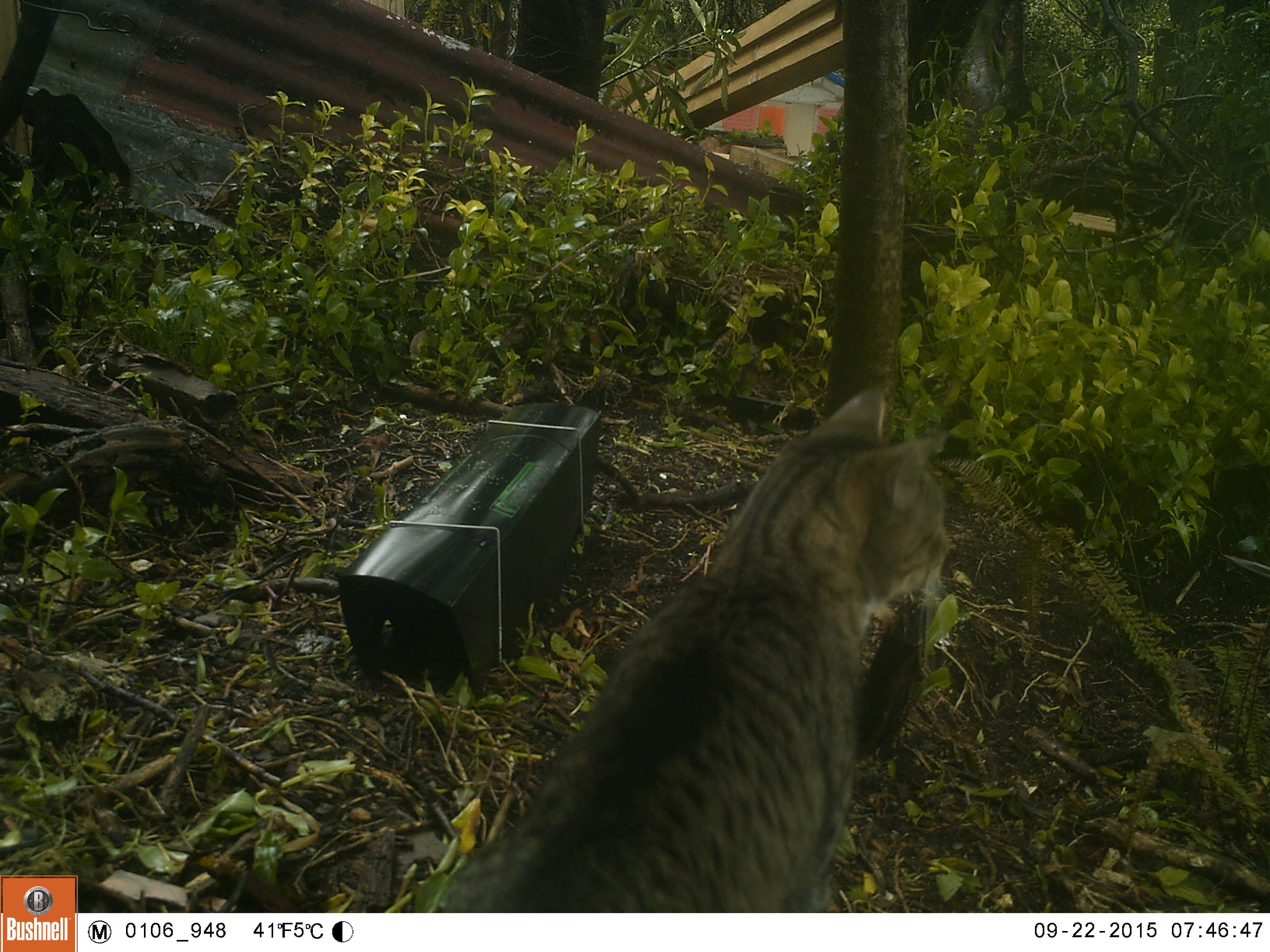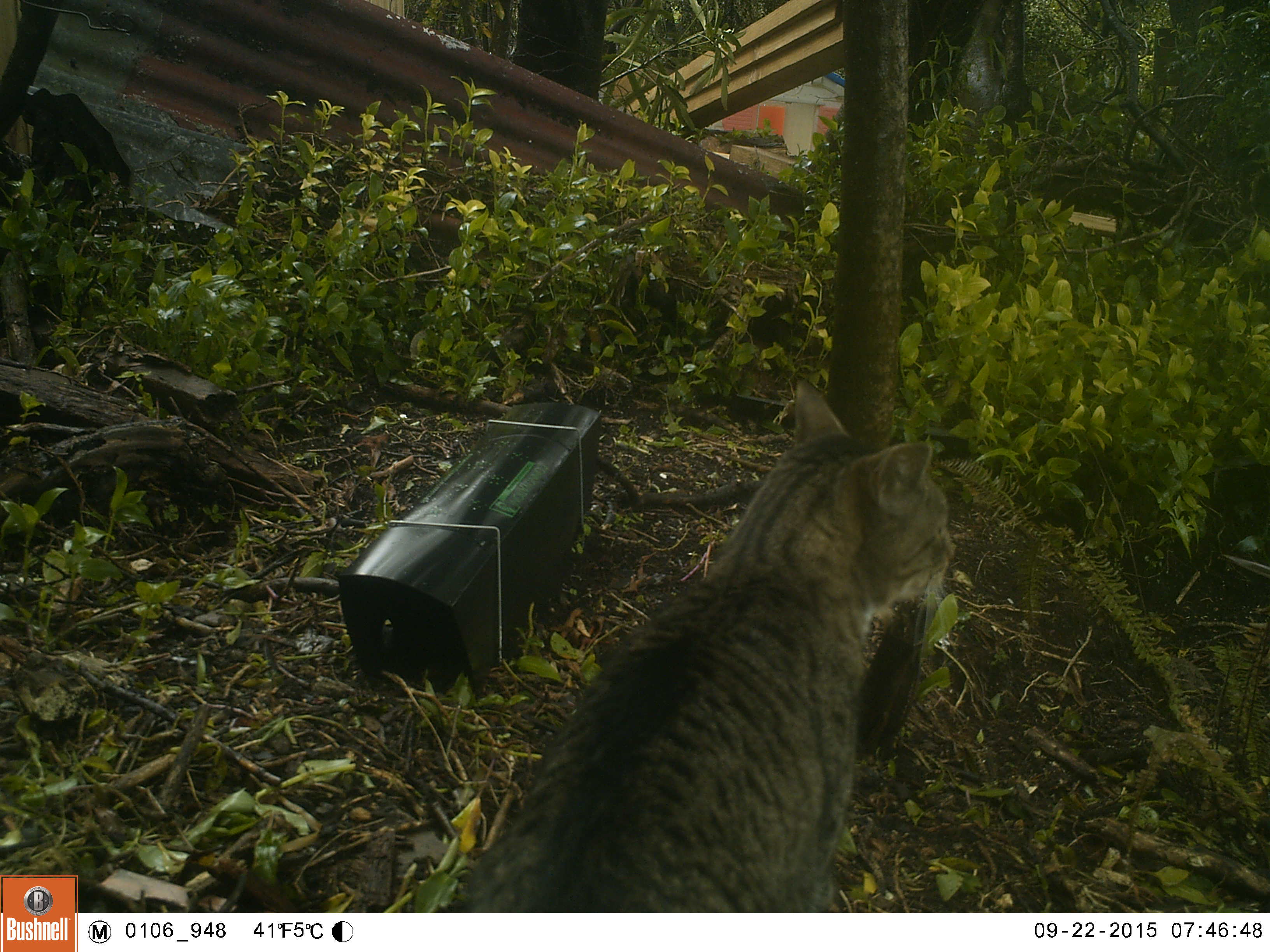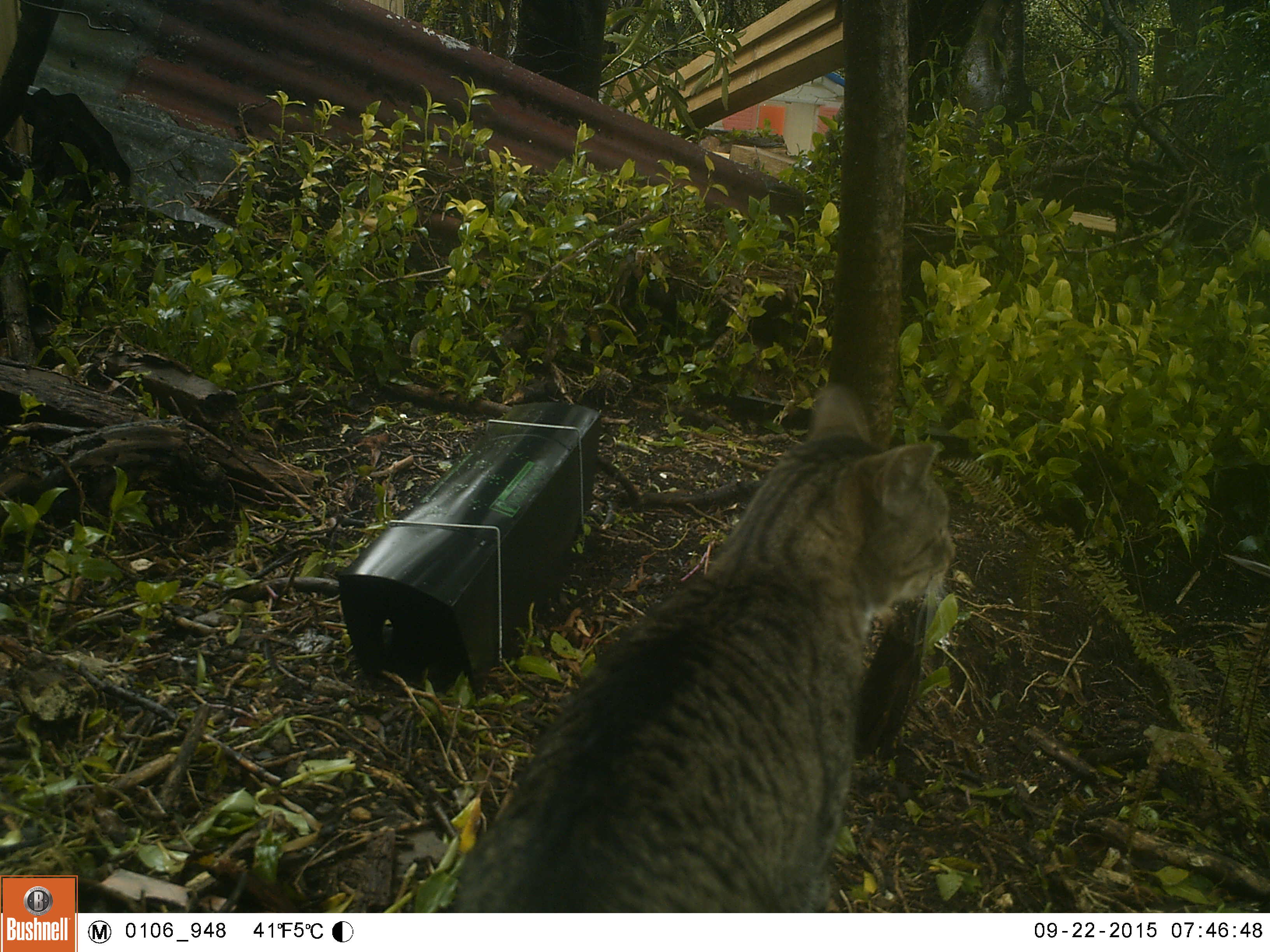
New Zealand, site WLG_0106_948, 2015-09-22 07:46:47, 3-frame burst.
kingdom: Animalia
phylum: Chordata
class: Mammalia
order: Carnivora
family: Felidae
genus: Felis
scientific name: Felis catus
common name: domestic cat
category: cat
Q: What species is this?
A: Cat (domestic cat) (Felis catus).